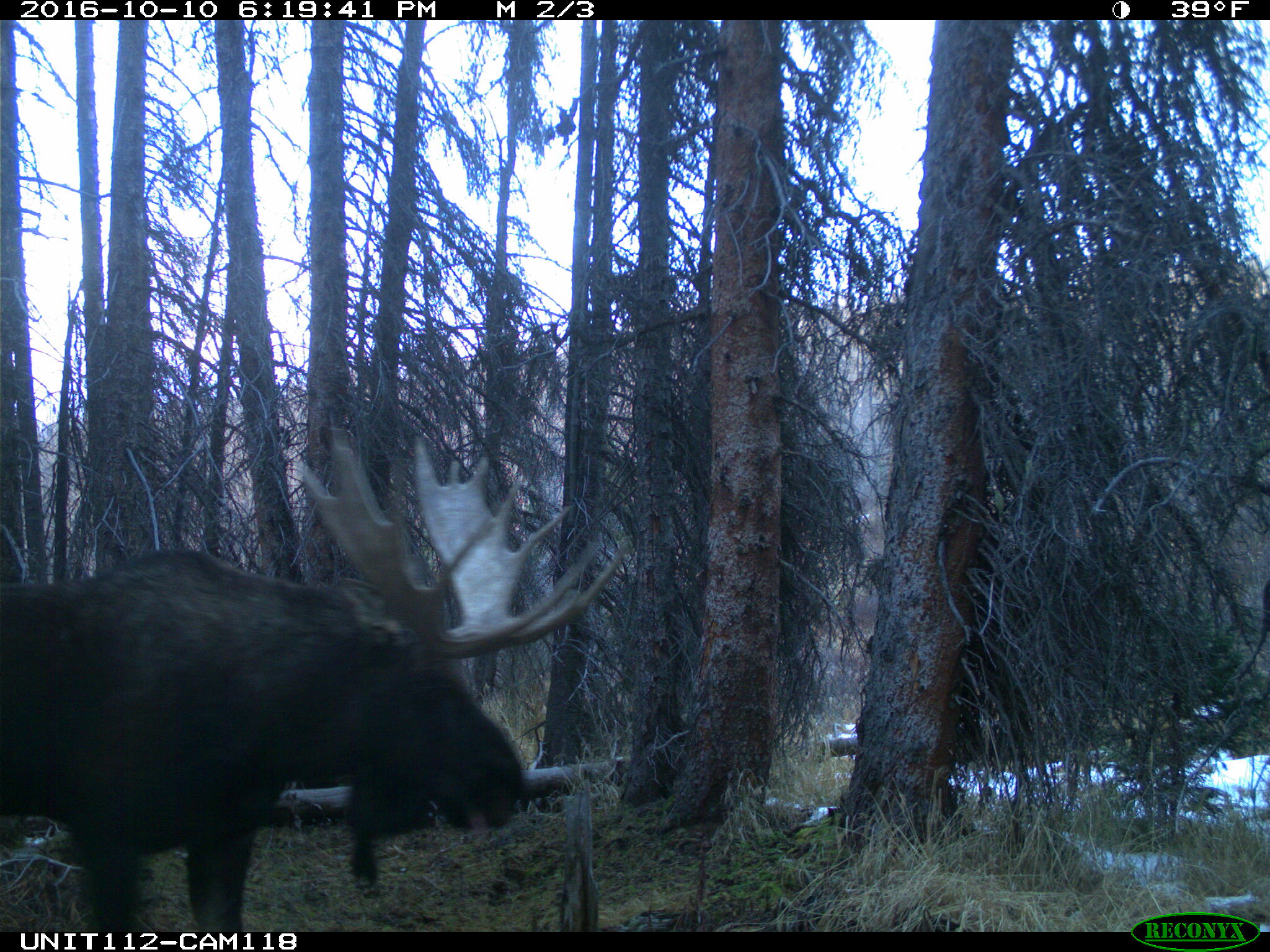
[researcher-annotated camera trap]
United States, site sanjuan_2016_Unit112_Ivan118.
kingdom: Animalia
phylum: Chordata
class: Mammalia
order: Artiodactyla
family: Cervidae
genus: Alces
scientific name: Alces alces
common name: moose